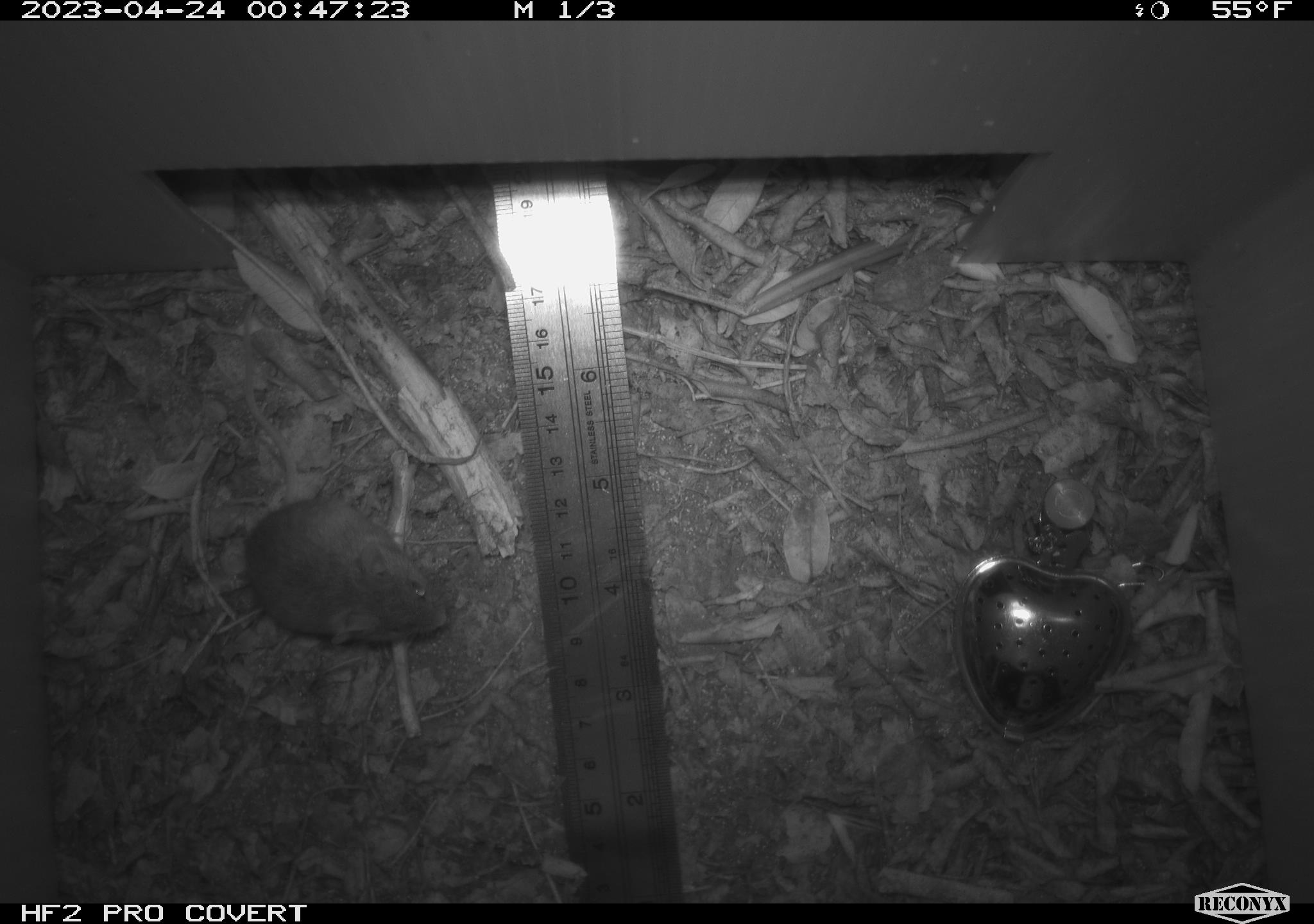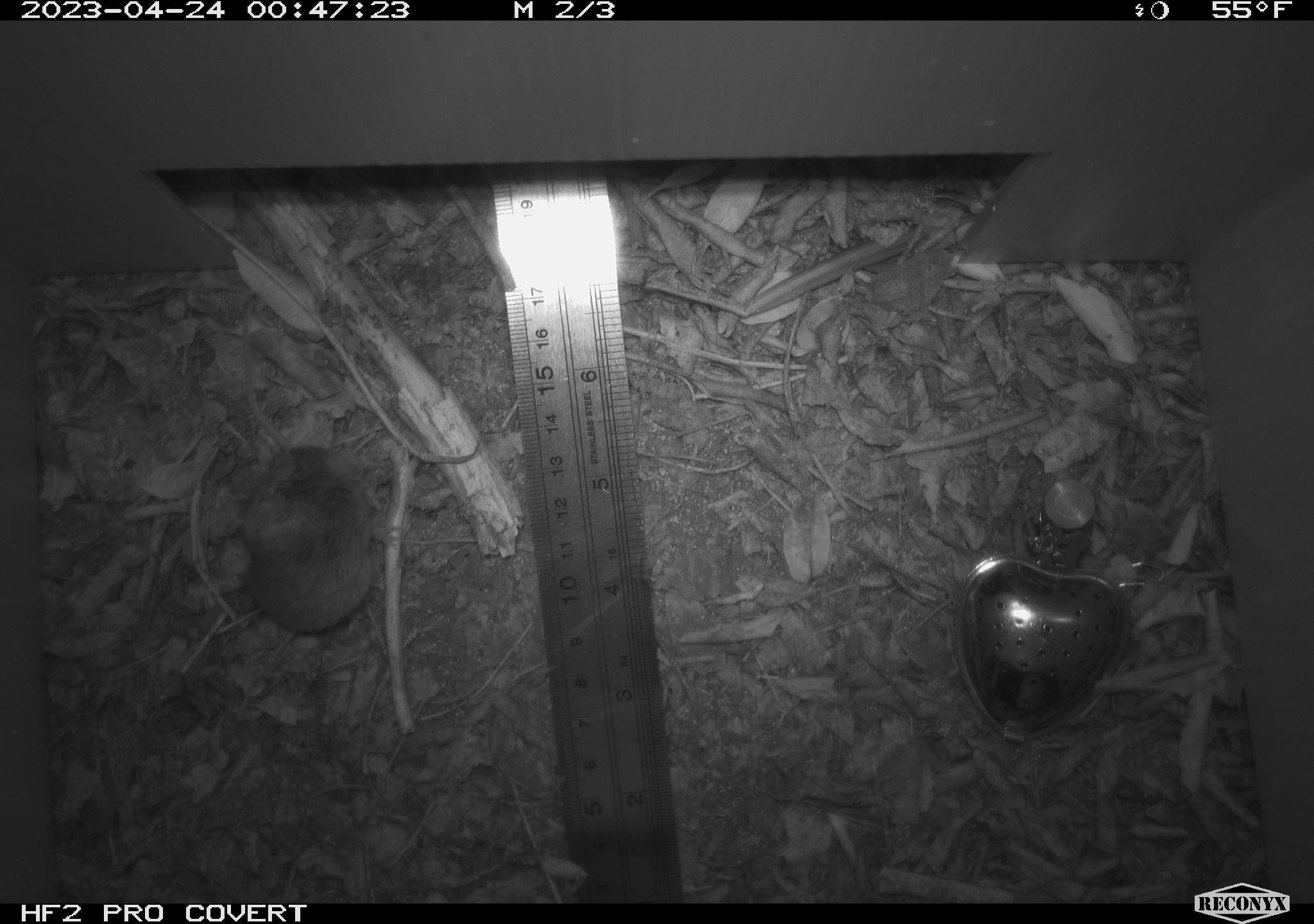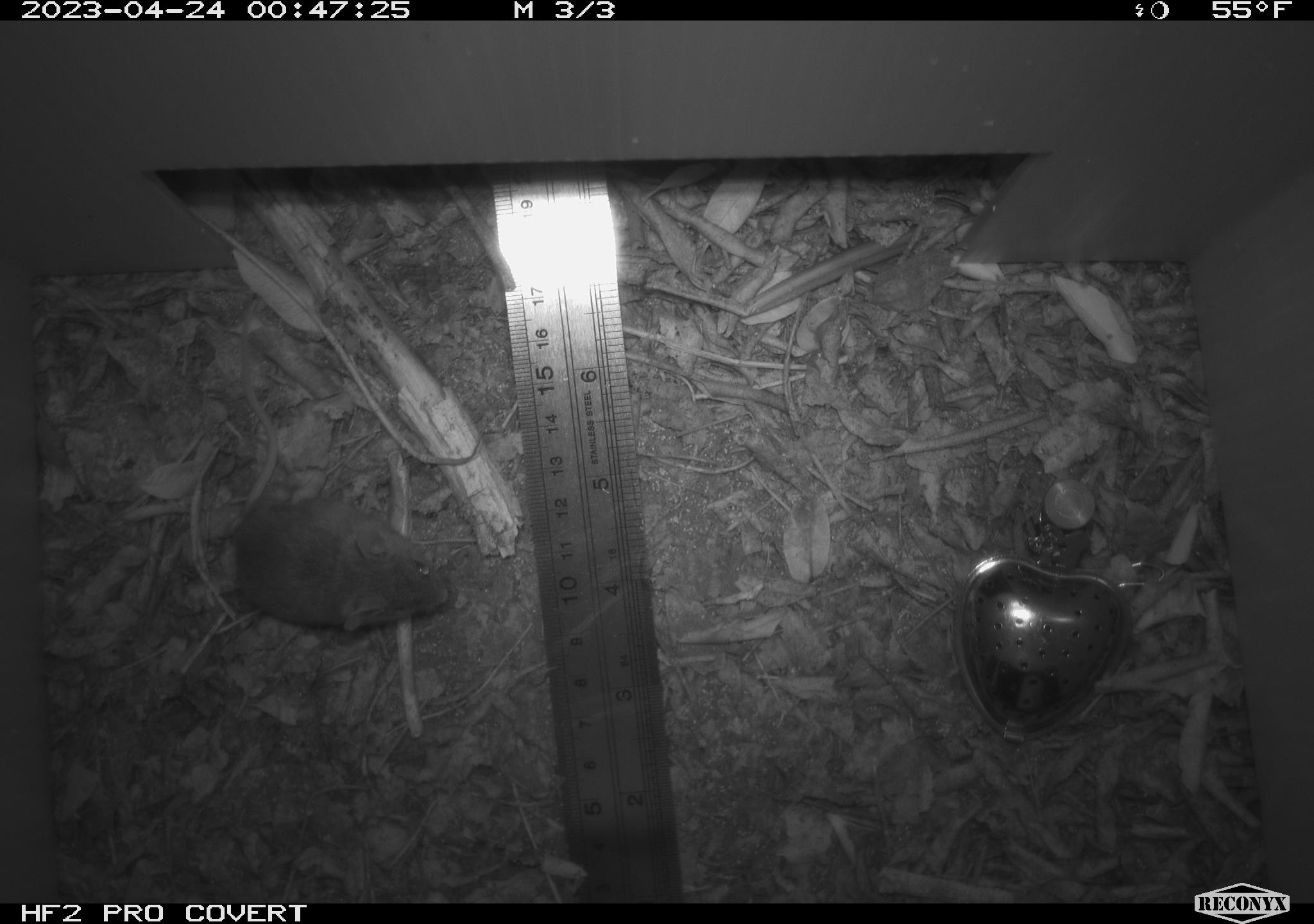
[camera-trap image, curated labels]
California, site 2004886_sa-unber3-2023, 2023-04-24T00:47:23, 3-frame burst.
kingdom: Animalia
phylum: Chordata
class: Mammalia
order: Rodentia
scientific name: Rodentia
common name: mouse species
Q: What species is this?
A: Mouse species (Rodentia).